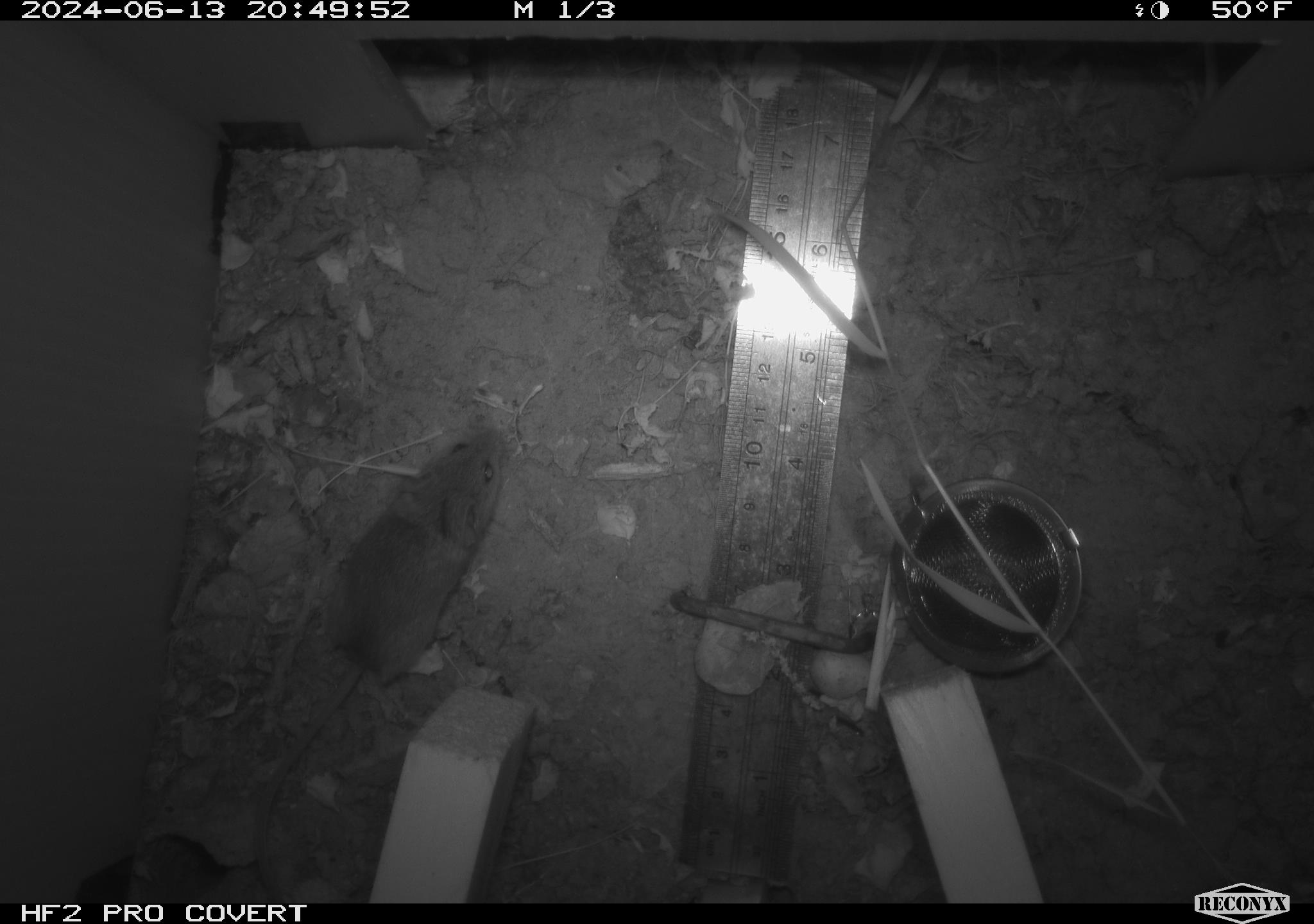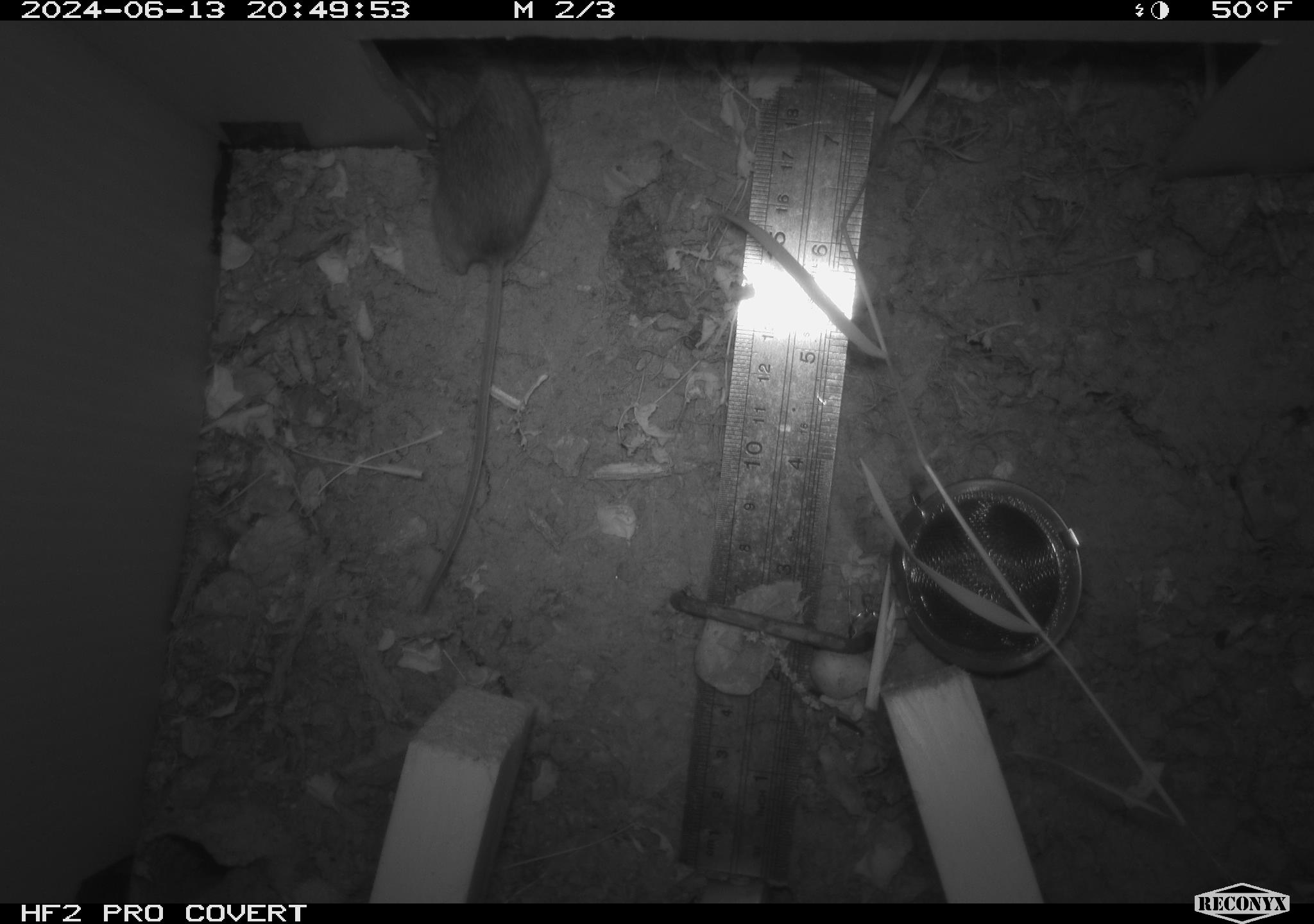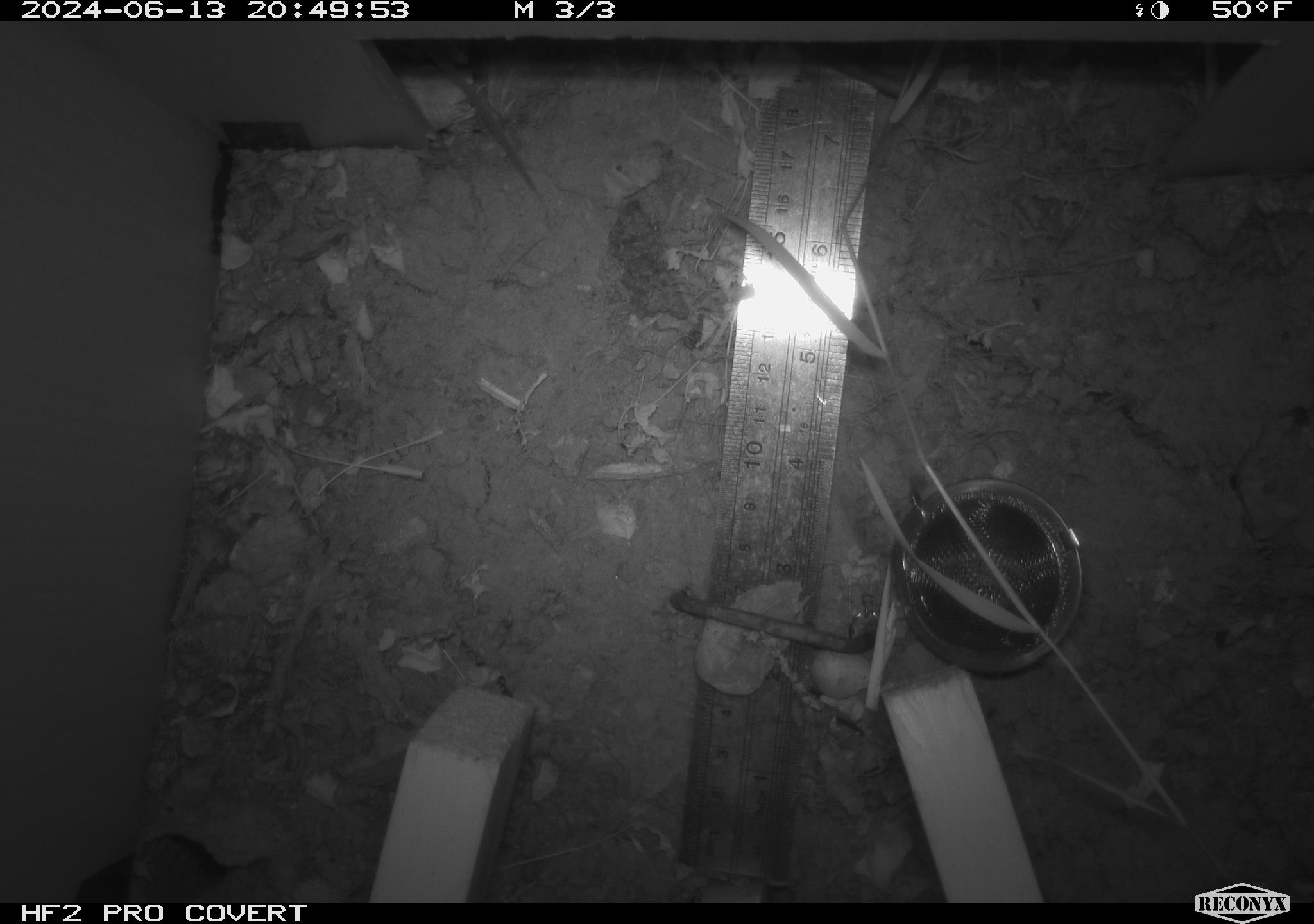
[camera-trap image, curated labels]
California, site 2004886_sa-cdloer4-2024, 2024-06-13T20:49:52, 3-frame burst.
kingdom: Animalia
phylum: Chordata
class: Mammalia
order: Rodentia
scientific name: Rodentia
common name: rodent